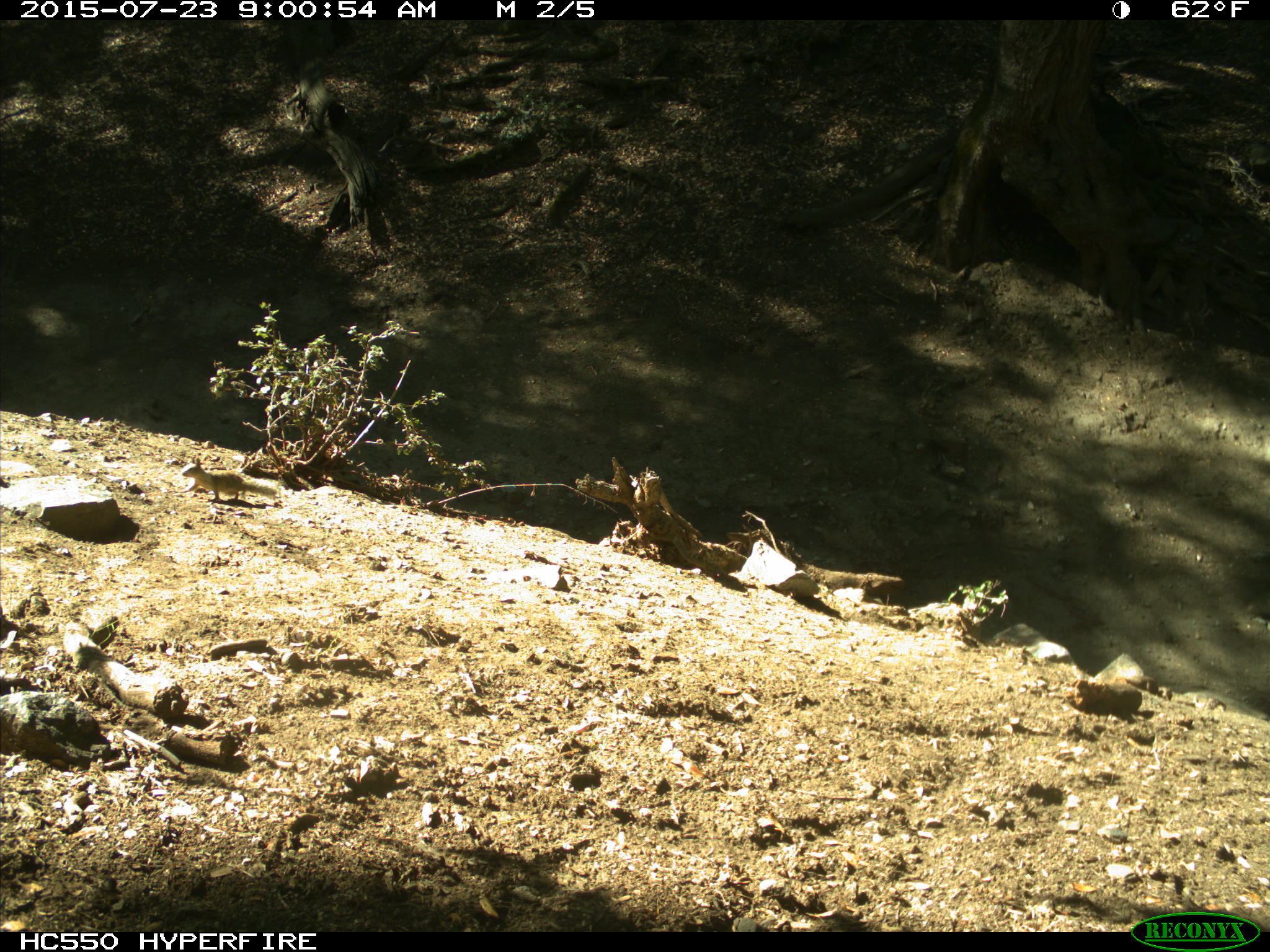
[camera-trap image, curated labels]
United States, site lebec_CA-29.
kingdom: Animalia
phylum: Chordata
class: Mammalia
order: Rodentia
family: Sciuridae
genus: Otospermophilus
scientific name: Otospermophilus beecheyi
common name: california ground squirrel